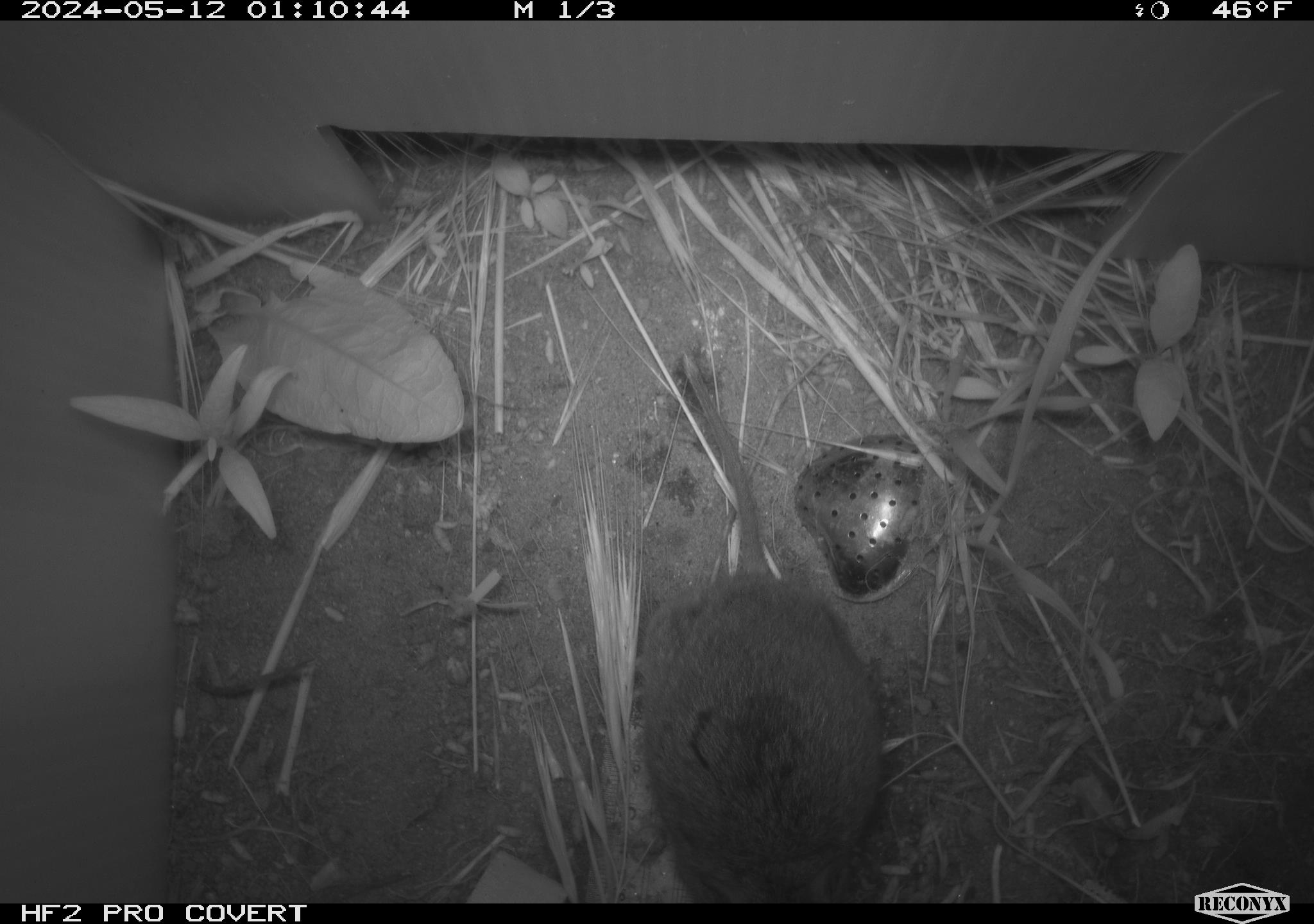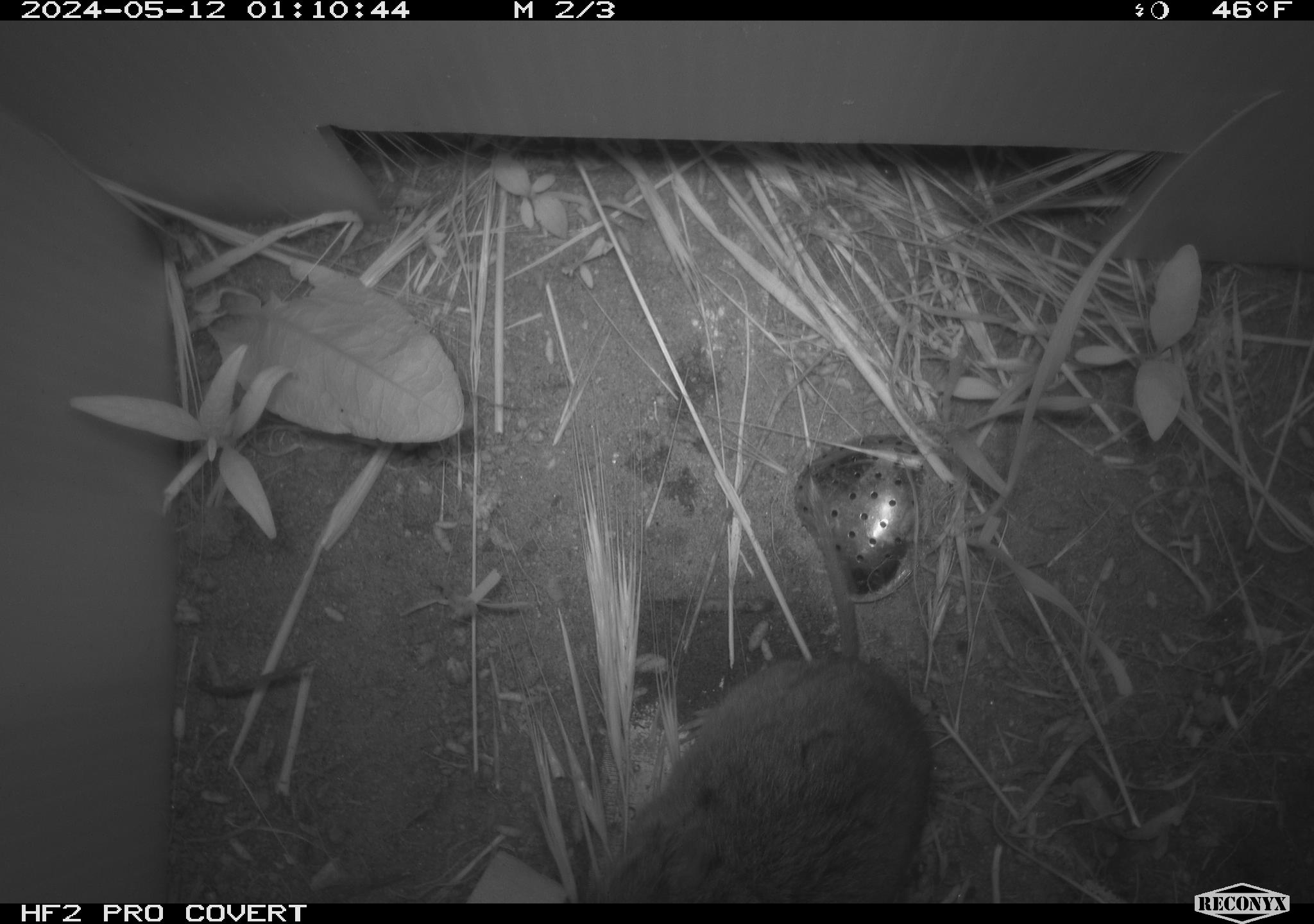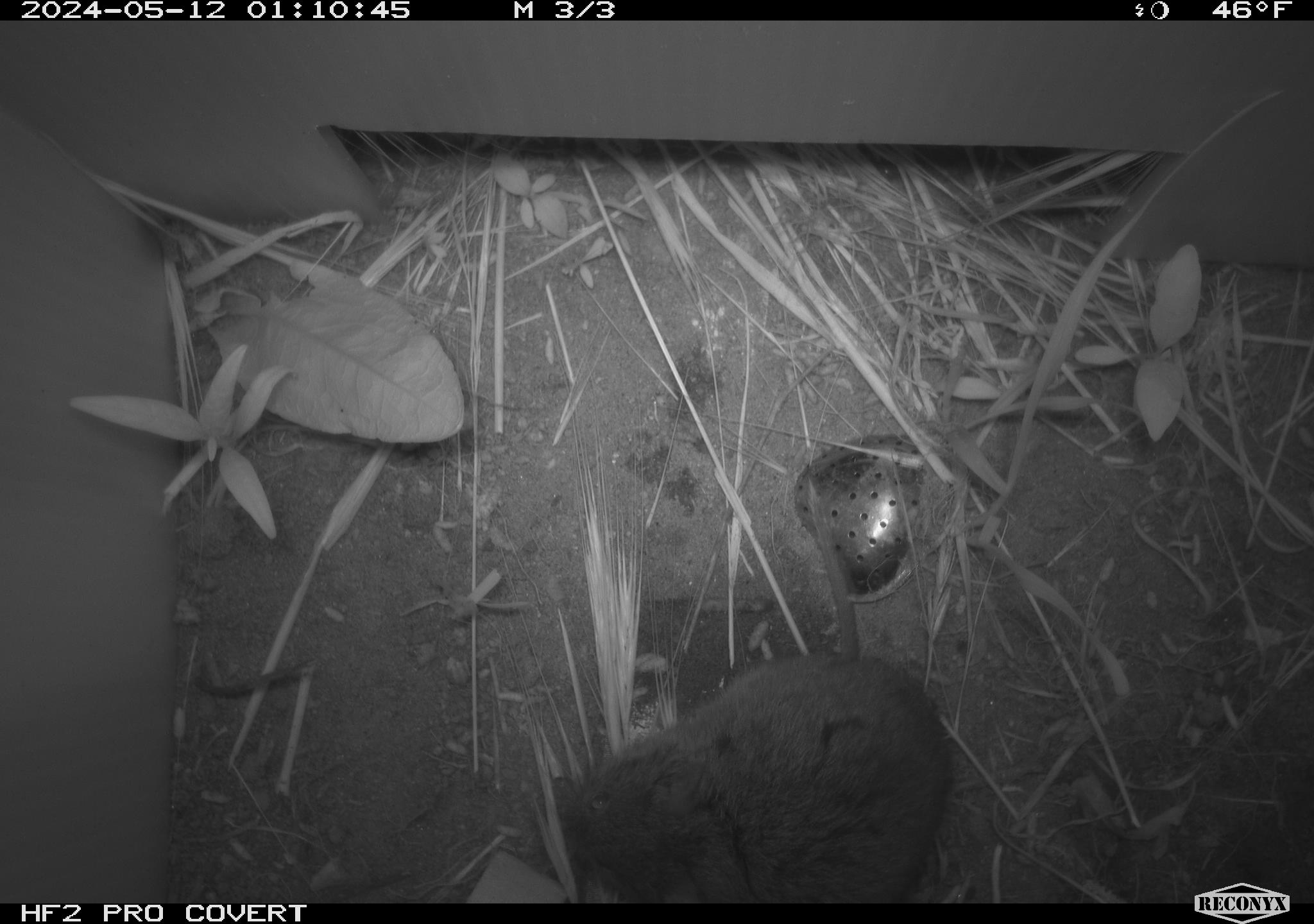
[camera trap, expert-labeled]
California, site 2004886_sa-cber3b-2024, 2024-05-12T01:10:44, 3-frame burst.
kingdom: Animalia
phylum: Chordata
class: Mammalia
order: Rodentia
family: Cricetidae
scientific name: Arvicolinae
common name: voles, lemmings, and muskrats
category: arvicolinae subfamily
Arvicolinae subfamily (voles, lemmings, and muskrats) (Arvicolinae).